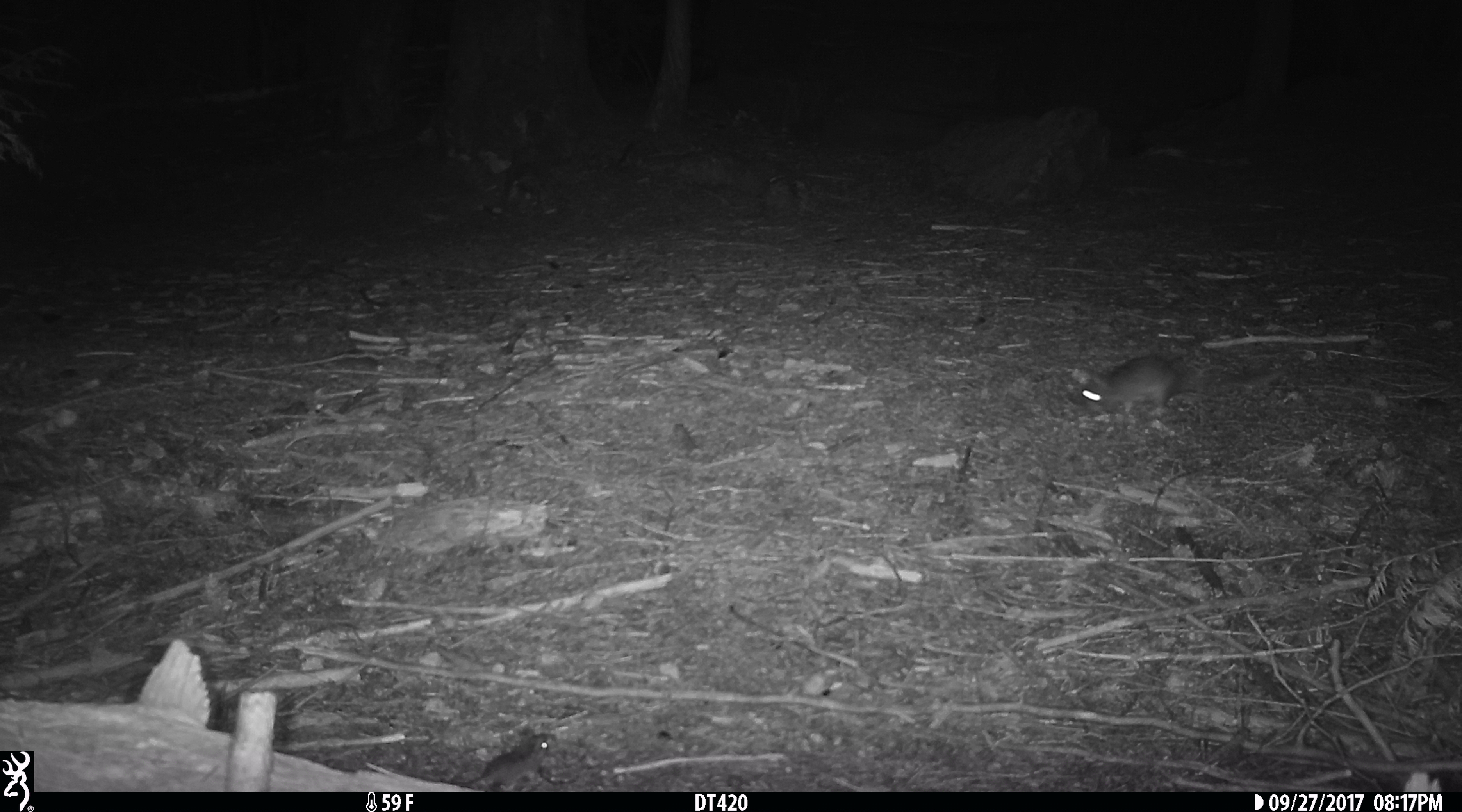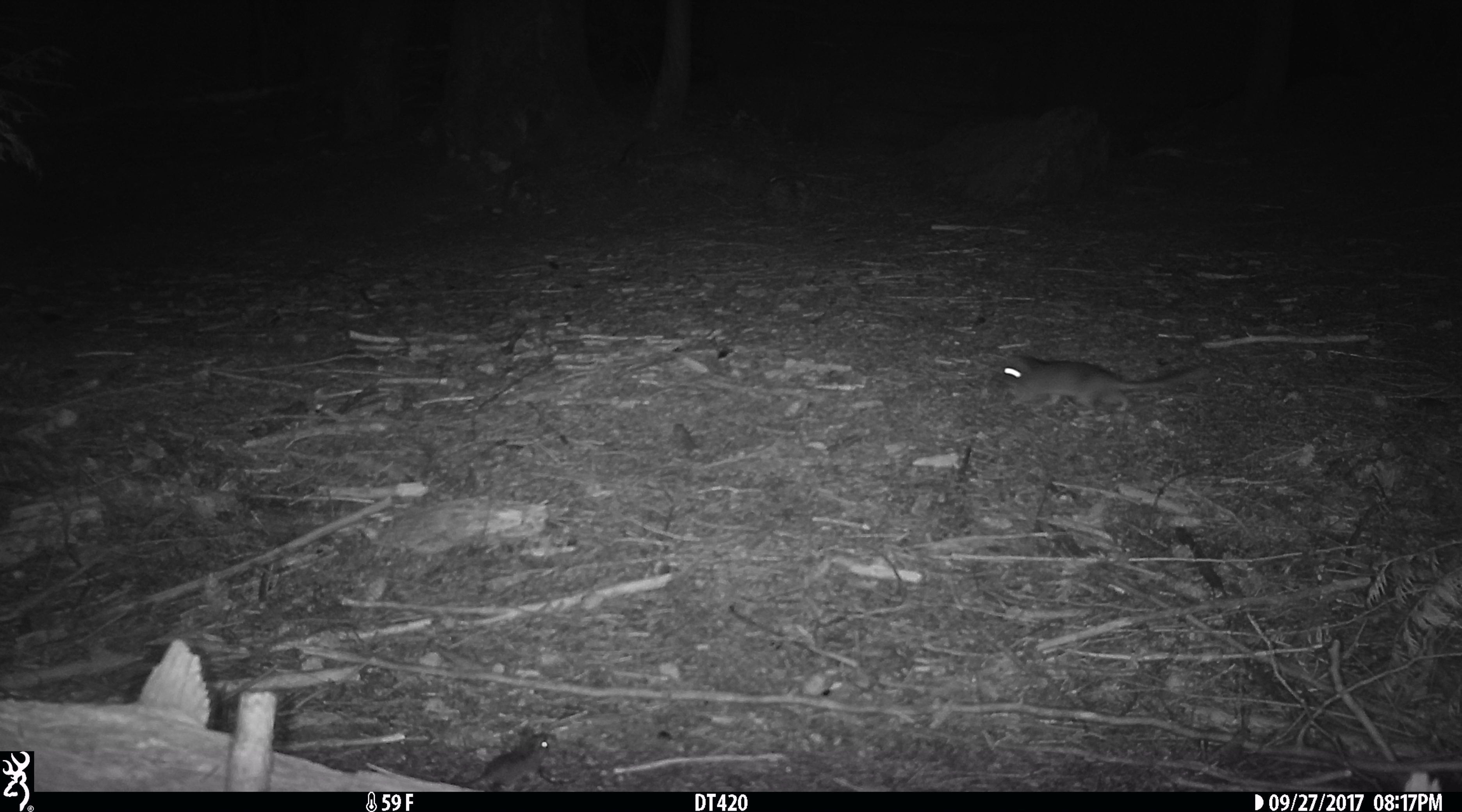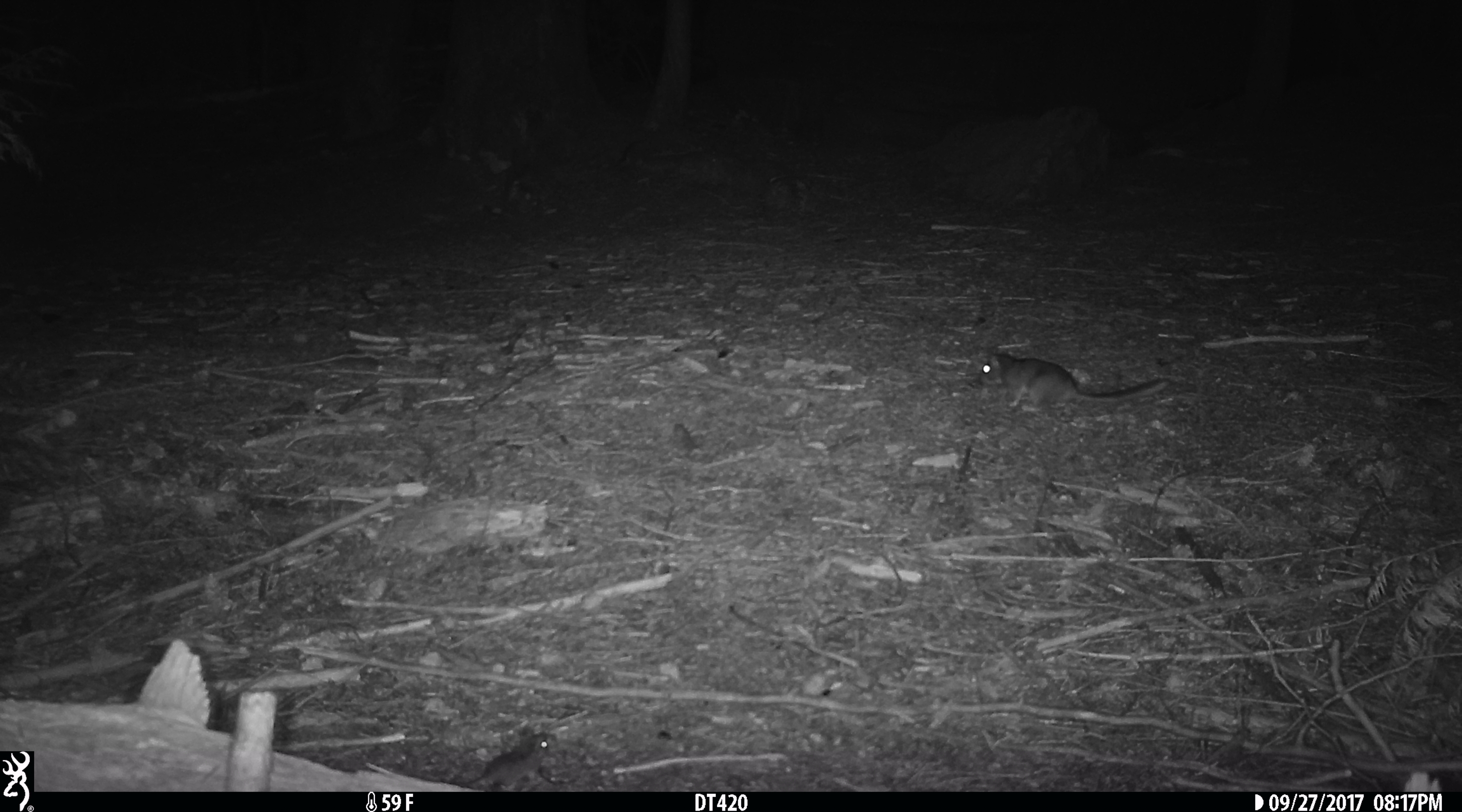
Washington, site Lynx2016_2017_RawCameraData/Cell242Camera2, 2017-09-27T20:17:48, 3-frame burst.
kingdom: Animalia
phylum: Chordata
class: Mammalia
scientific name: Mammalia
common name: small mammal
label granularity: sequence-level